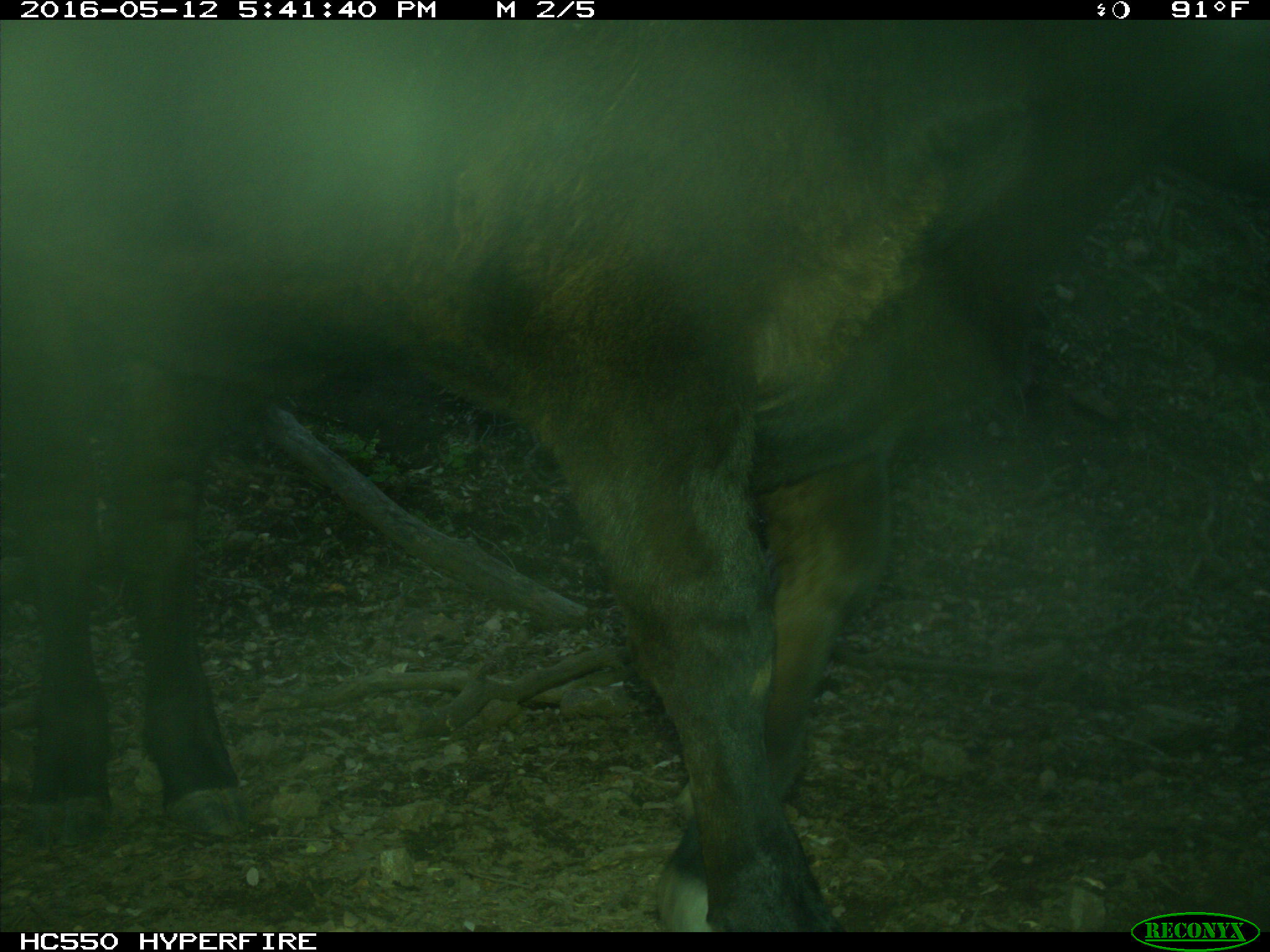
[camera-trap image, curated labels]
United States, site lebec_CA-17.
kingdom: Animalia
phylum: Chordata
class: Mammalia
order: Artiodactyla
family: Bovidae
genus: Bos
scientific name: Bos taurus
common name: domestic cow